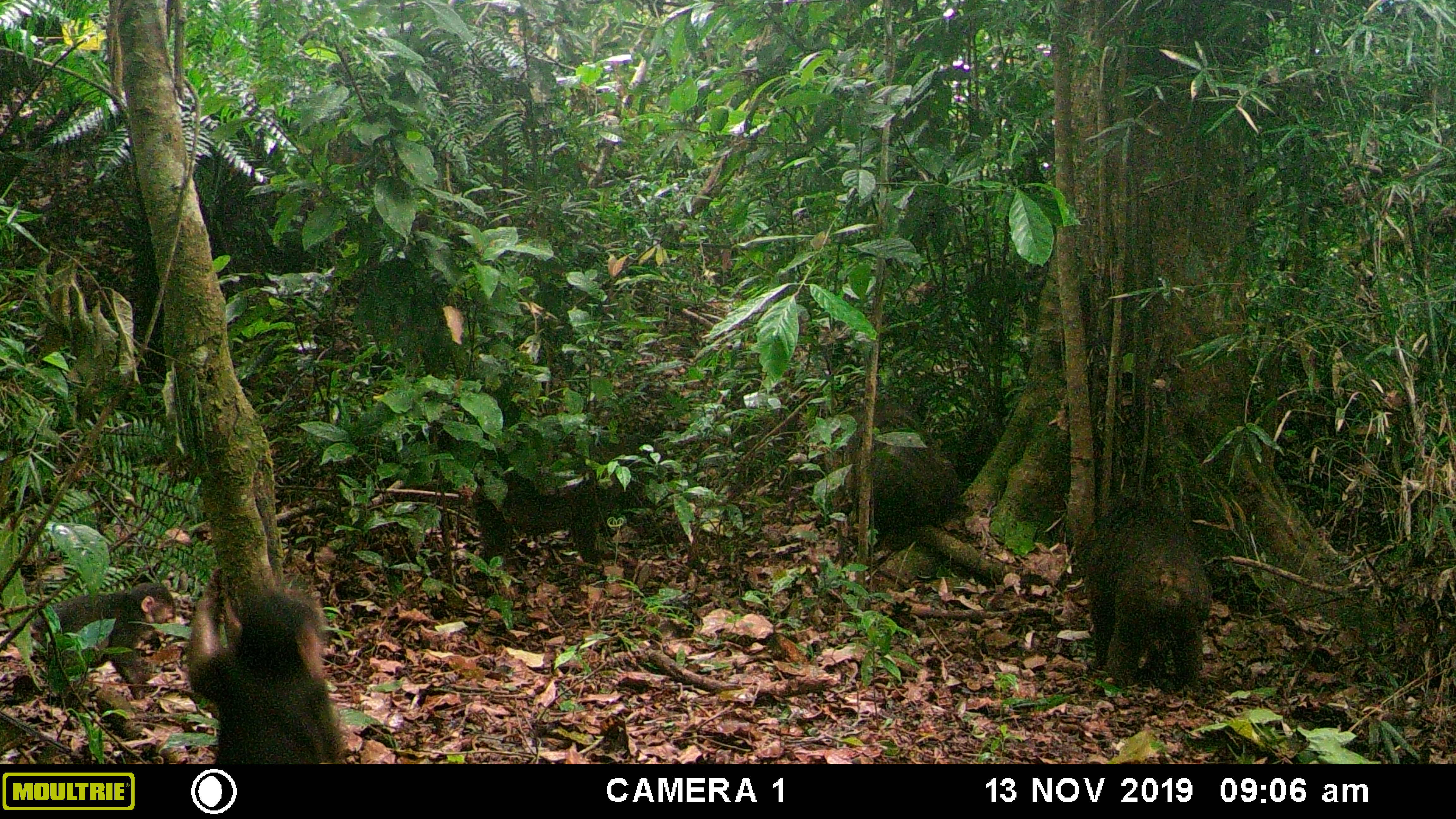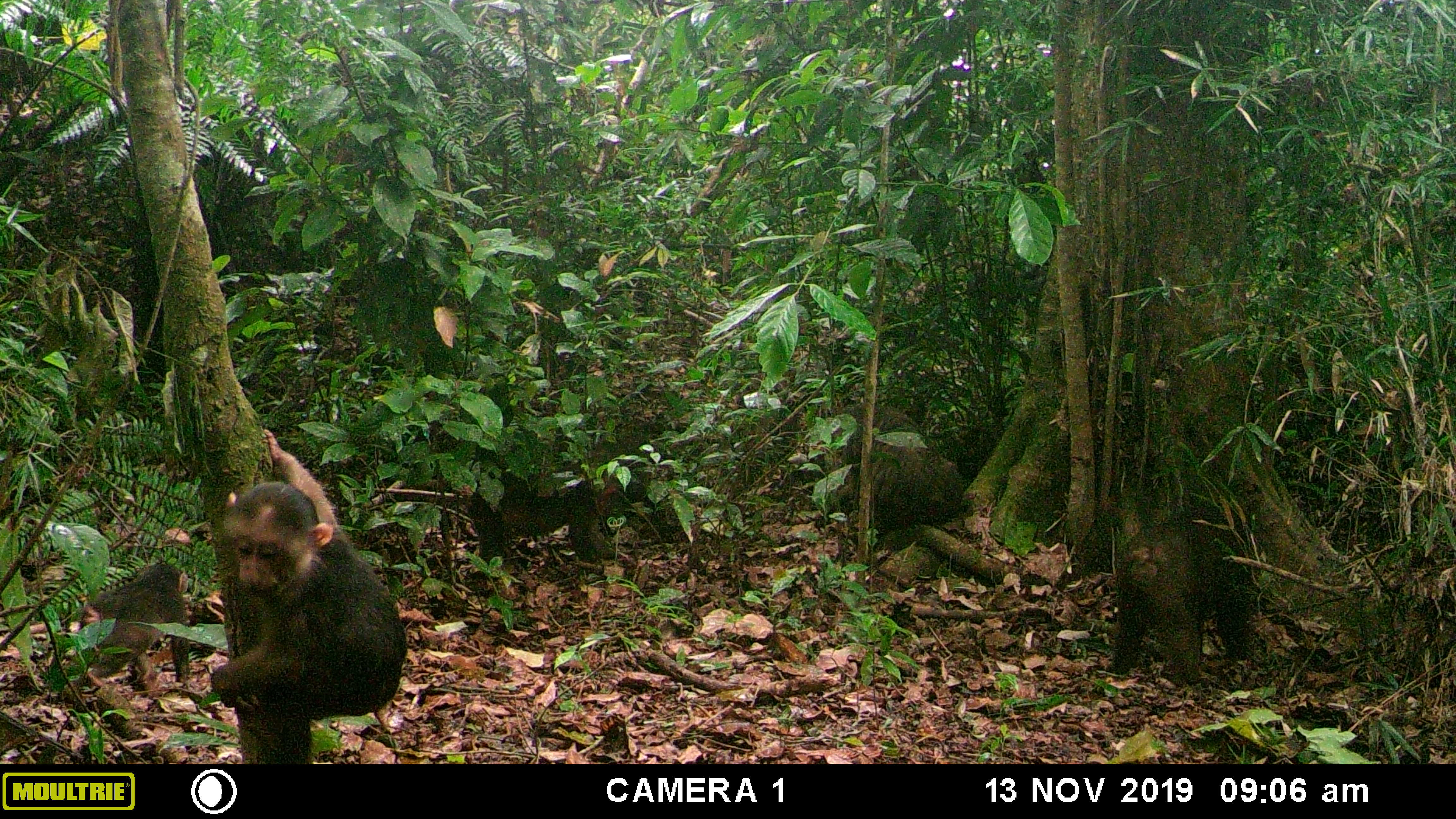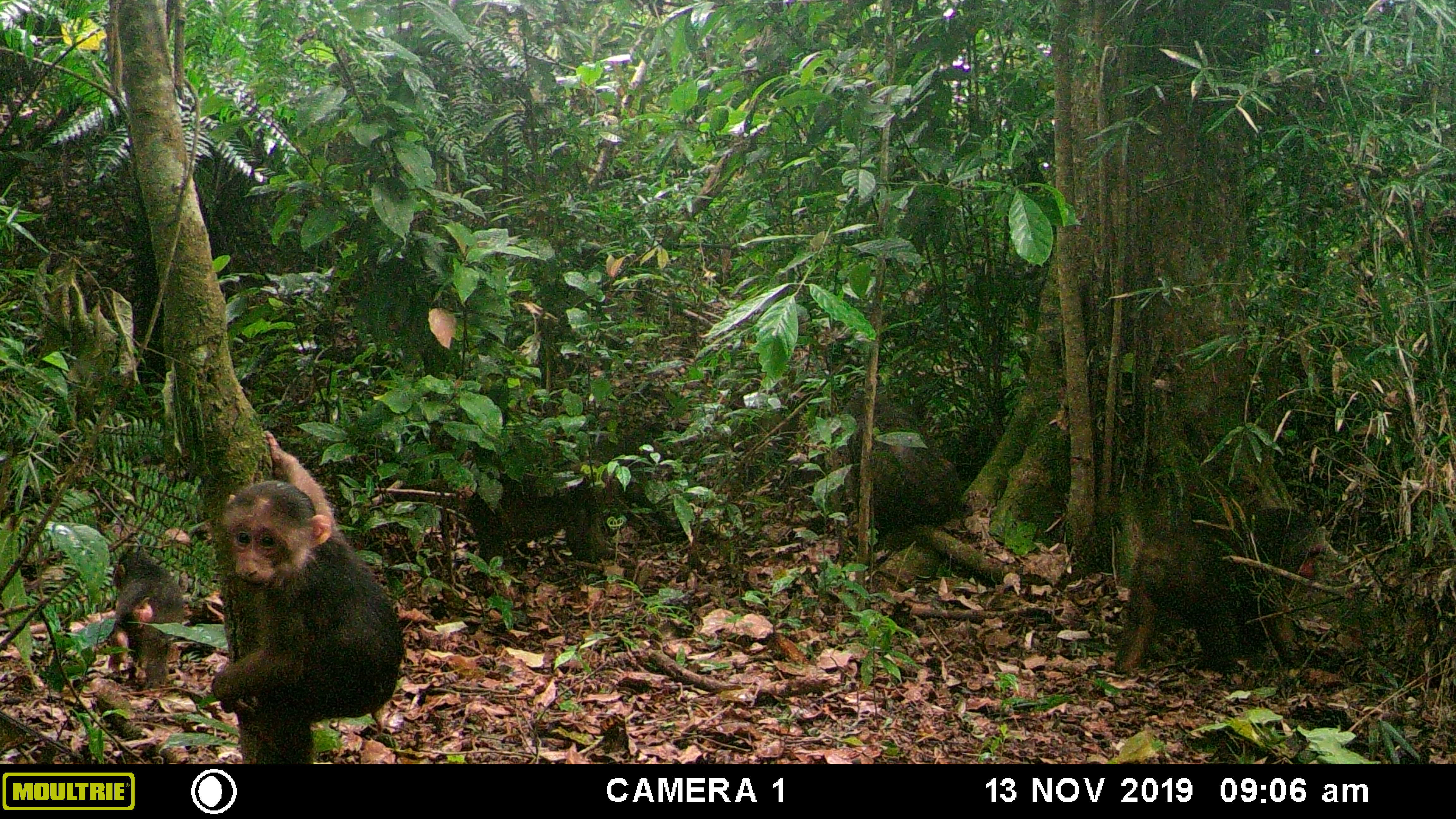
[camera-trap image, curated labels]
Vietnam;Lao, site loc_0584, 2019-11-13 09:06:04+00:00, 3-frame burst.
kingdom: Animalia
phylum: Chordata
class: Mammalia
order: Primates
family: Cercopithecidae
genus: Macaca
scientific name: Macaca arctoides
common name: stump-tailed macaque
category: stump tailed macaque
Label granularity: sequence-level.